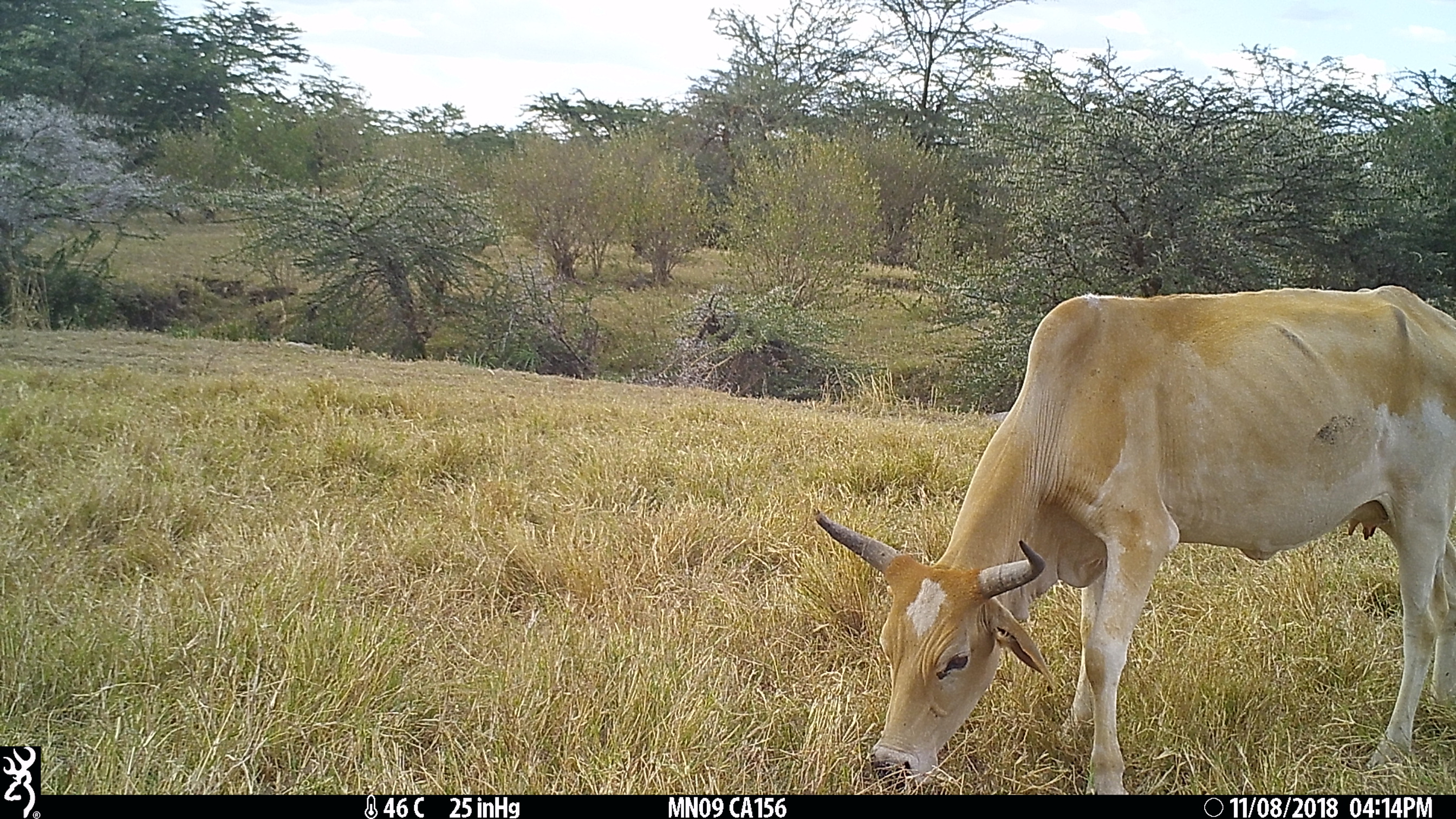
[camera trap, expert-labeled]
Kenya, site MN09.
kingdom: Animalia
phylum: Chordata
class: Mammalia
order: Artiodactyla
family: Bovidae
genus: Bos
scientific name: Bos taurus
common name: cattle